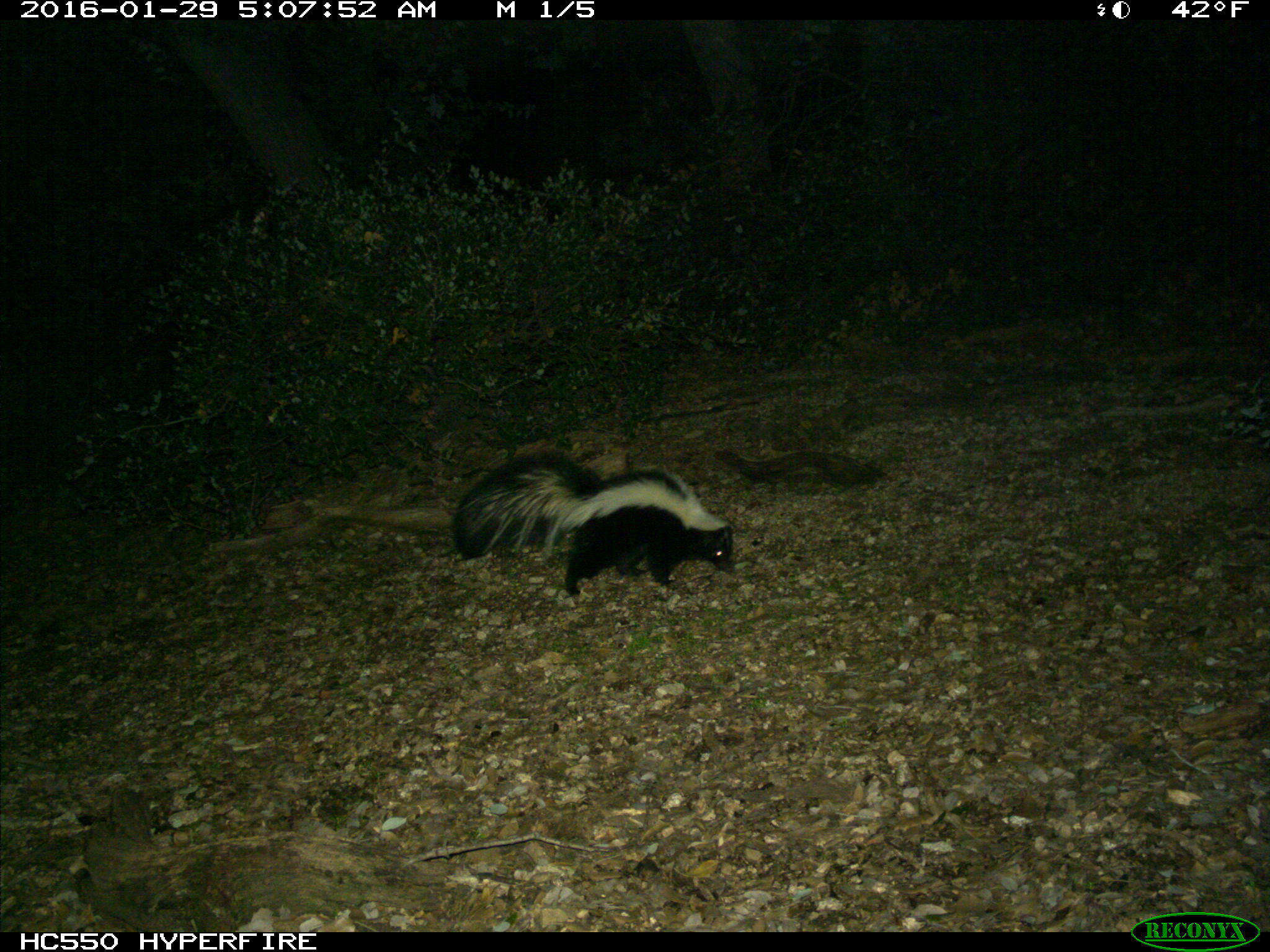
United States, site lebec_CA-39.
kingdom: Animalia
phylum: Chordata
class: Mammalia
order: Carnivora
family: Mephitidae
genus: Mephitis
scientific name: Mephitis mephitis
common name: striped skunk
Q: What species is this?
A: Mephitis mephitis (striped skunk).